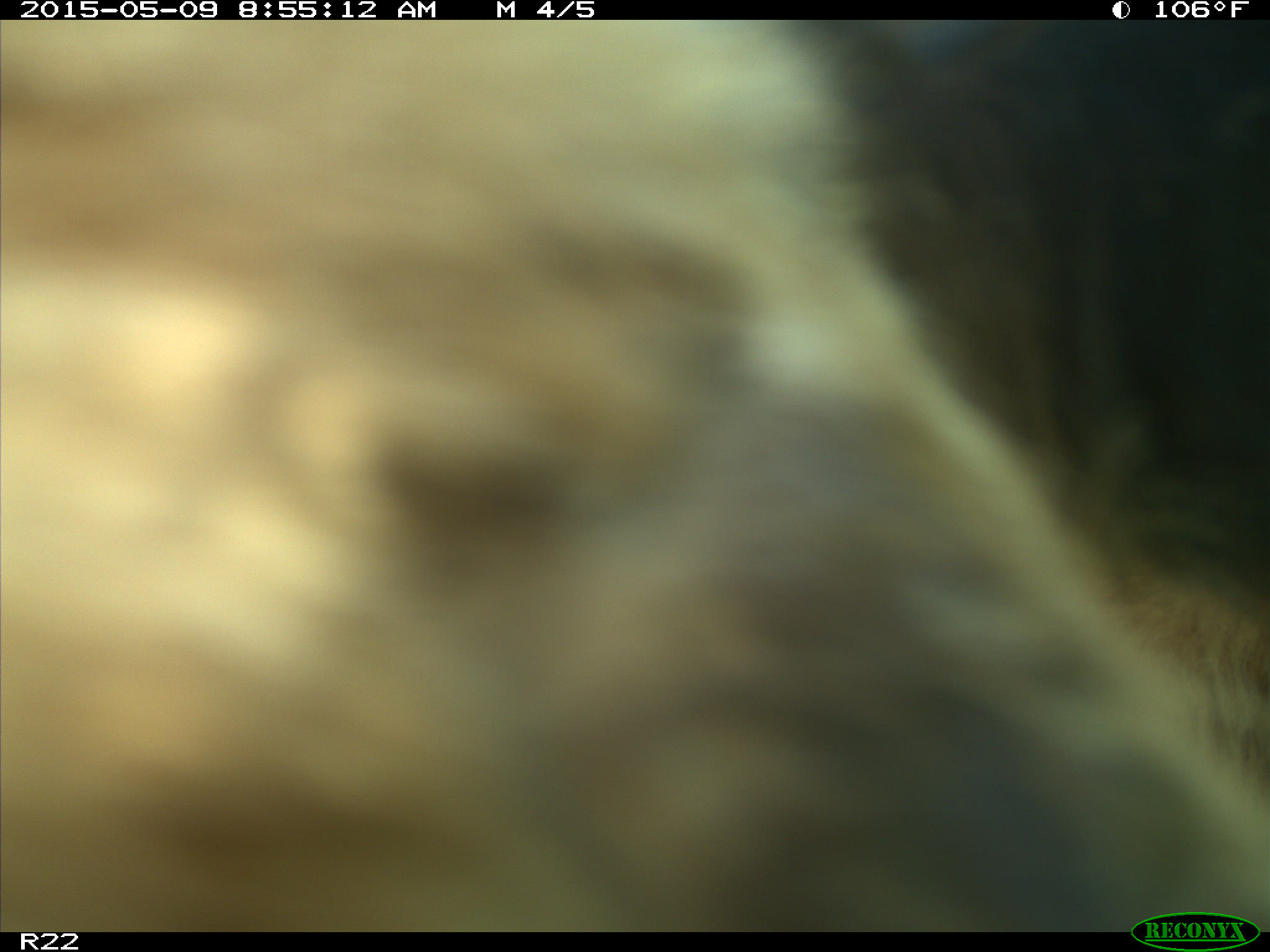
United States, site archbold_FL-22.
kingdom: Animalia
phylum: Chordata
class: Mammalia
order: Artiodactyla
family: Bovidae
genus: Bos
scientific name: Bos taurus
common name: domestic cow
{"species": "Bos taurus (domestic cow)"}